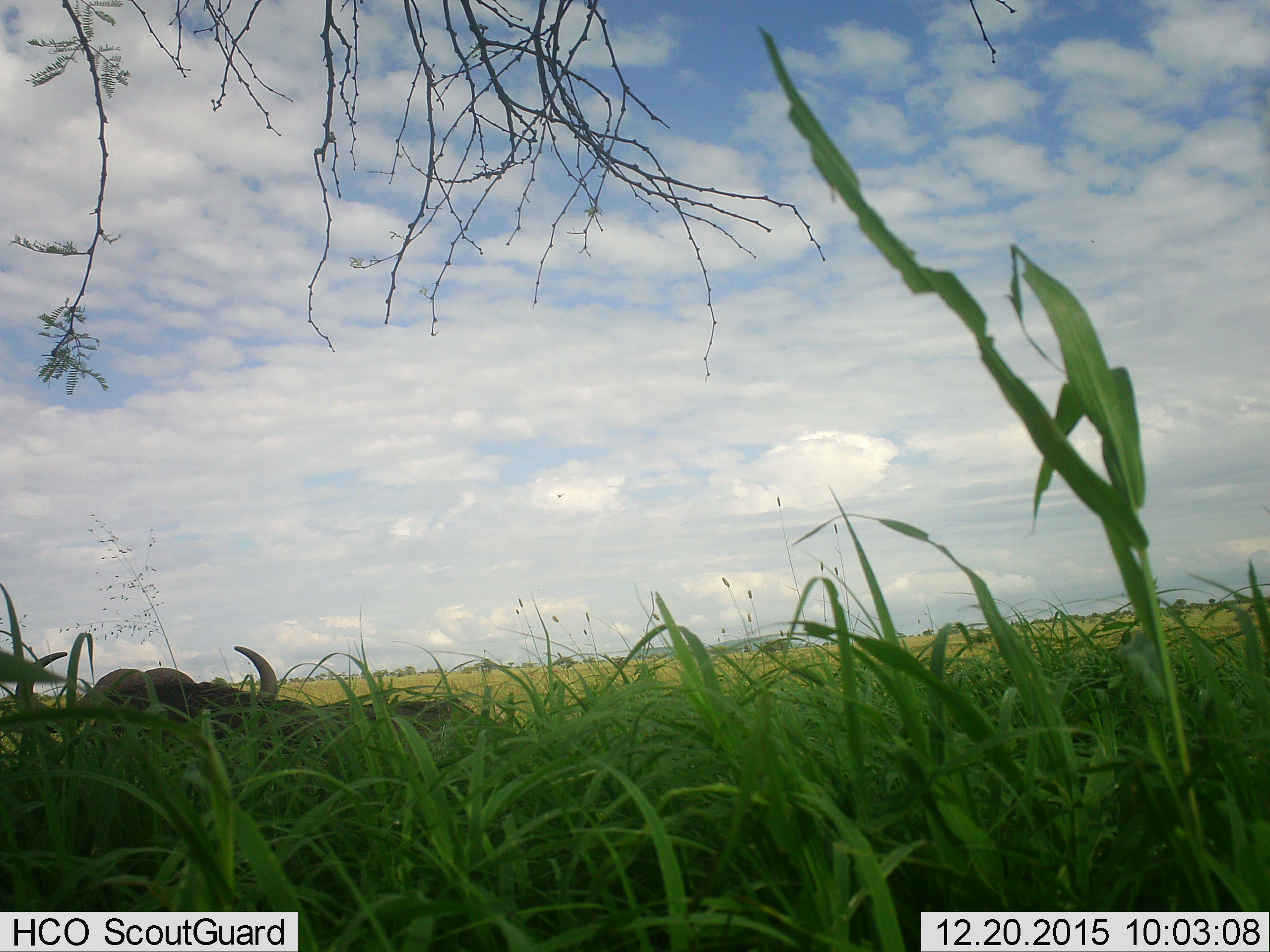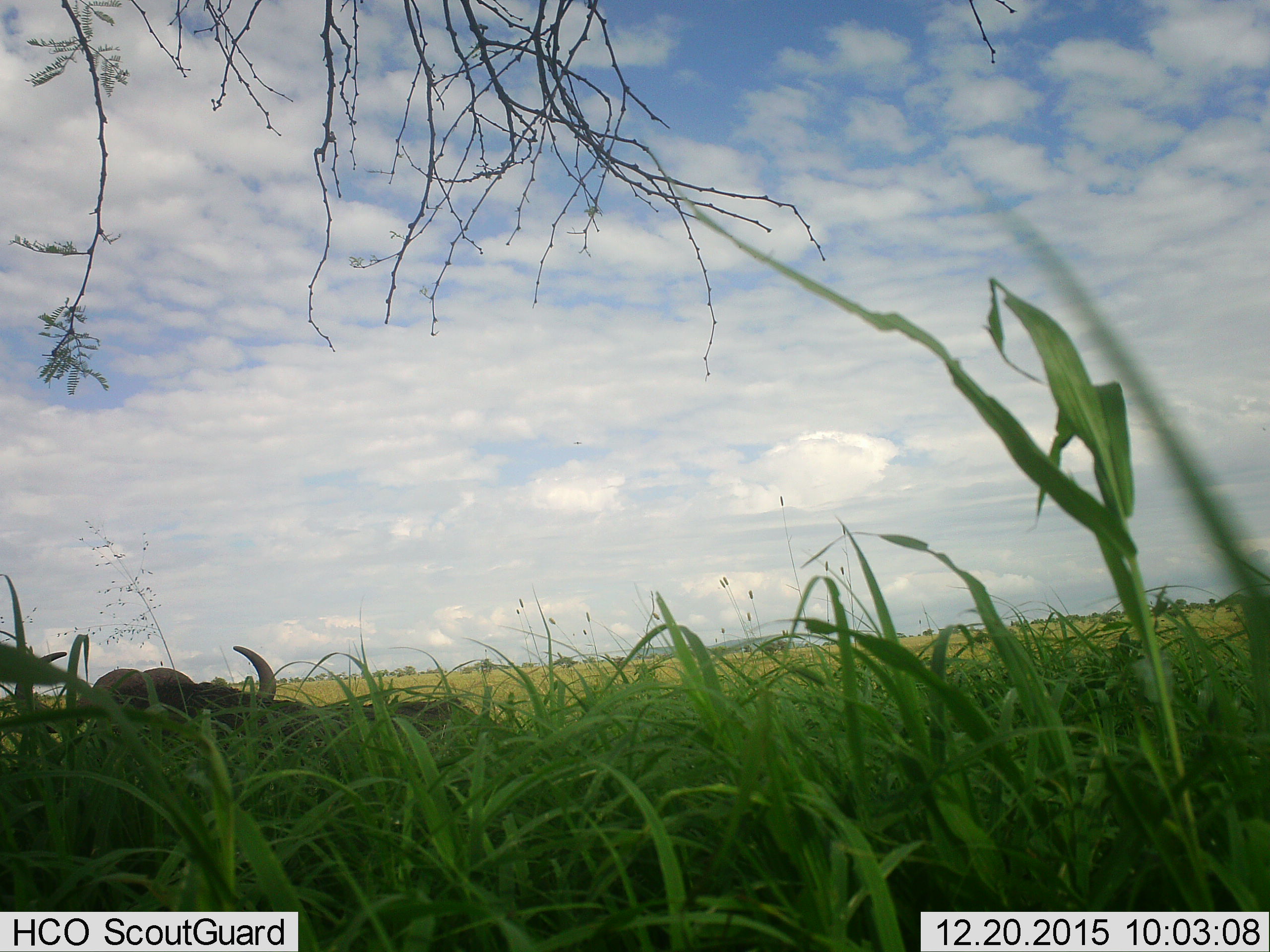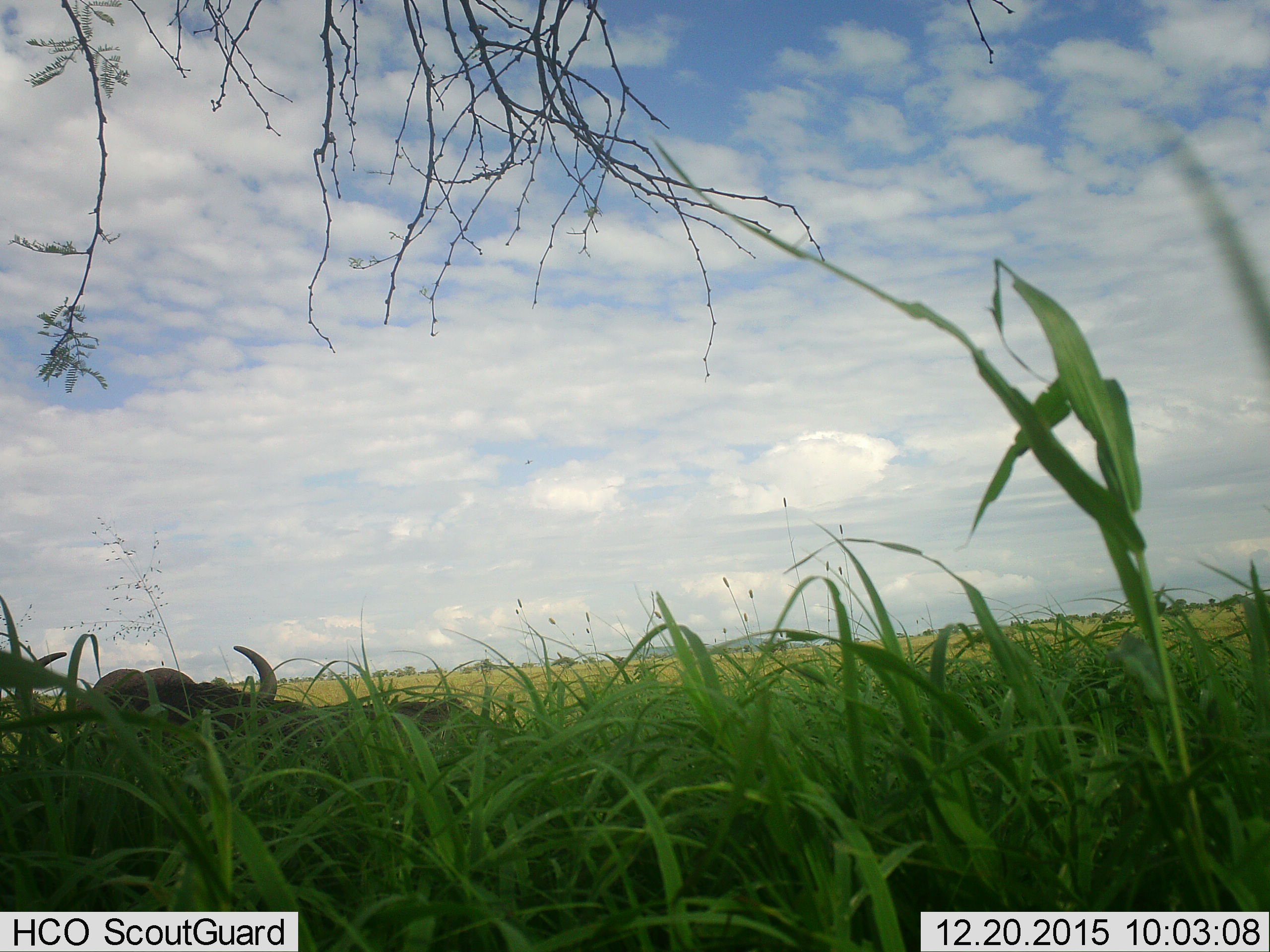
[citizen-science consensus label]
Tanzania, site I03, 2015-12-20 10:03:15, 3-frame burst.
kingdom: Animalia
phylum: Chordata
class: Mammalia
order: Artiodactyla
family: Bovidae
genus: Syncerus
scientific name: Syncerus caffer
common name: cape buffalo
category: buffalo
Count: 1.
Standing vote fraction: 43%.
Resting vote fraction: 57%.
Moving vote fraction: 0%.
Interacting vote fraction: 0%.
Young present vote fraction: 0%.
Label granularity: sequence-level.